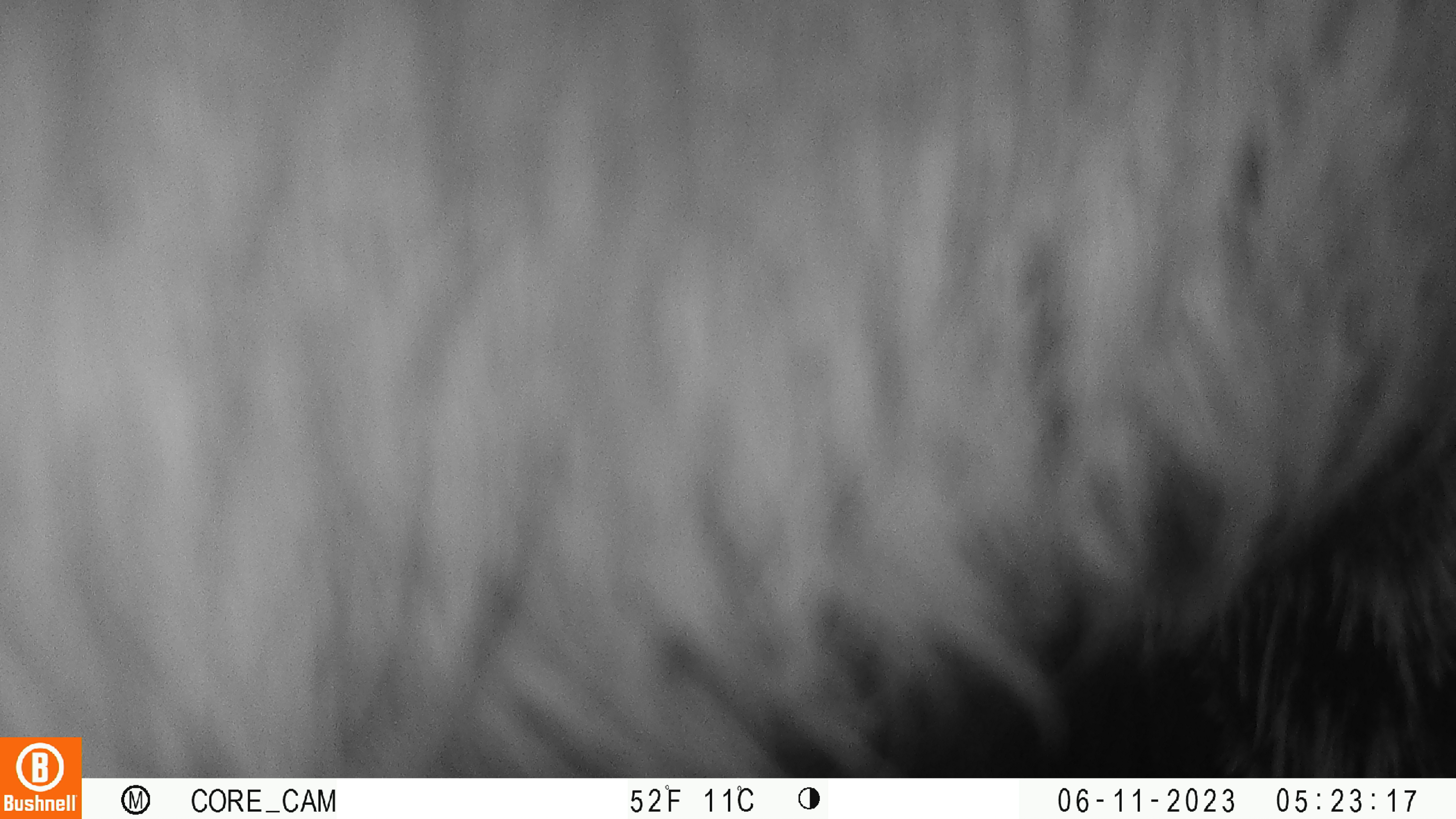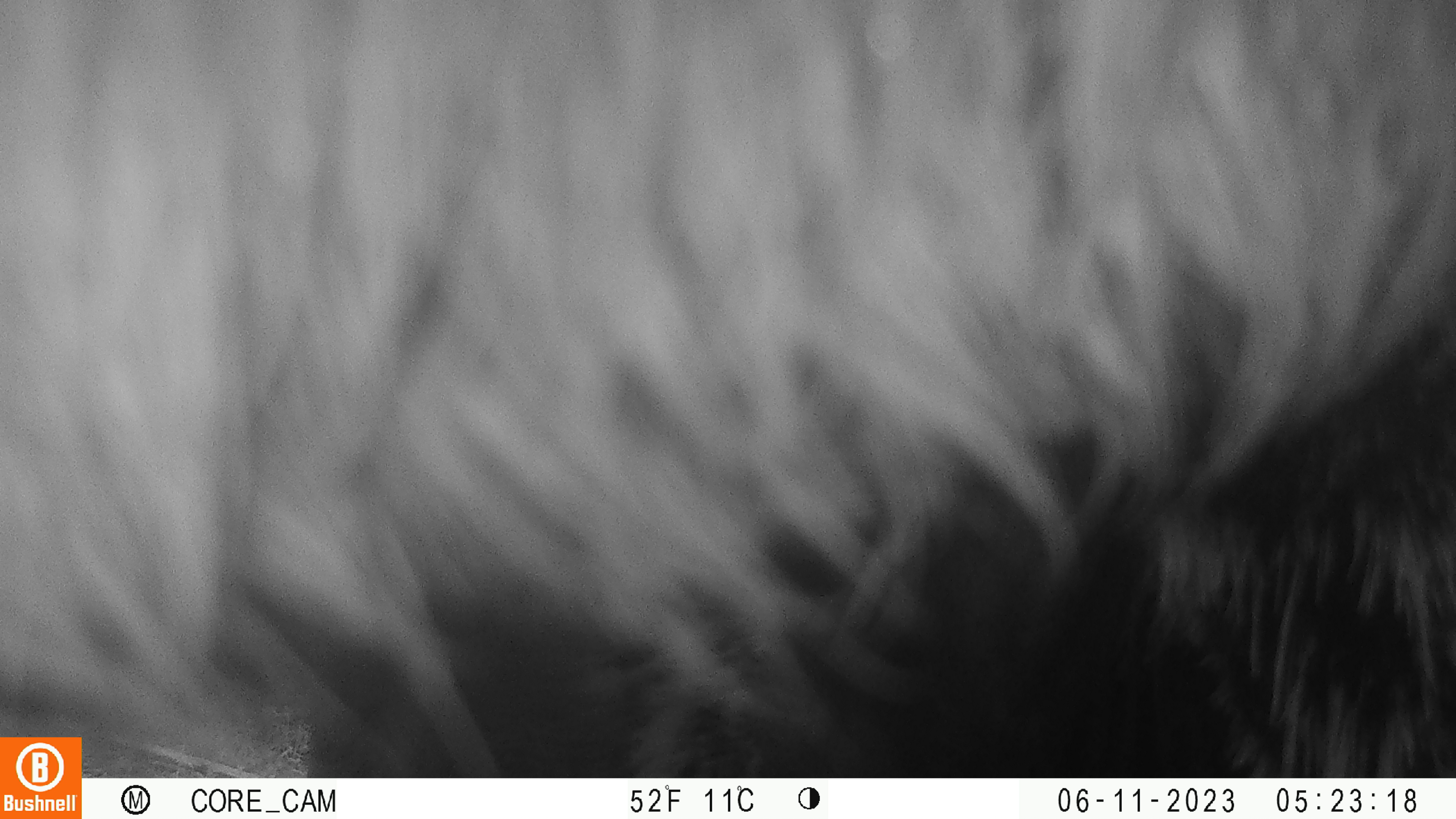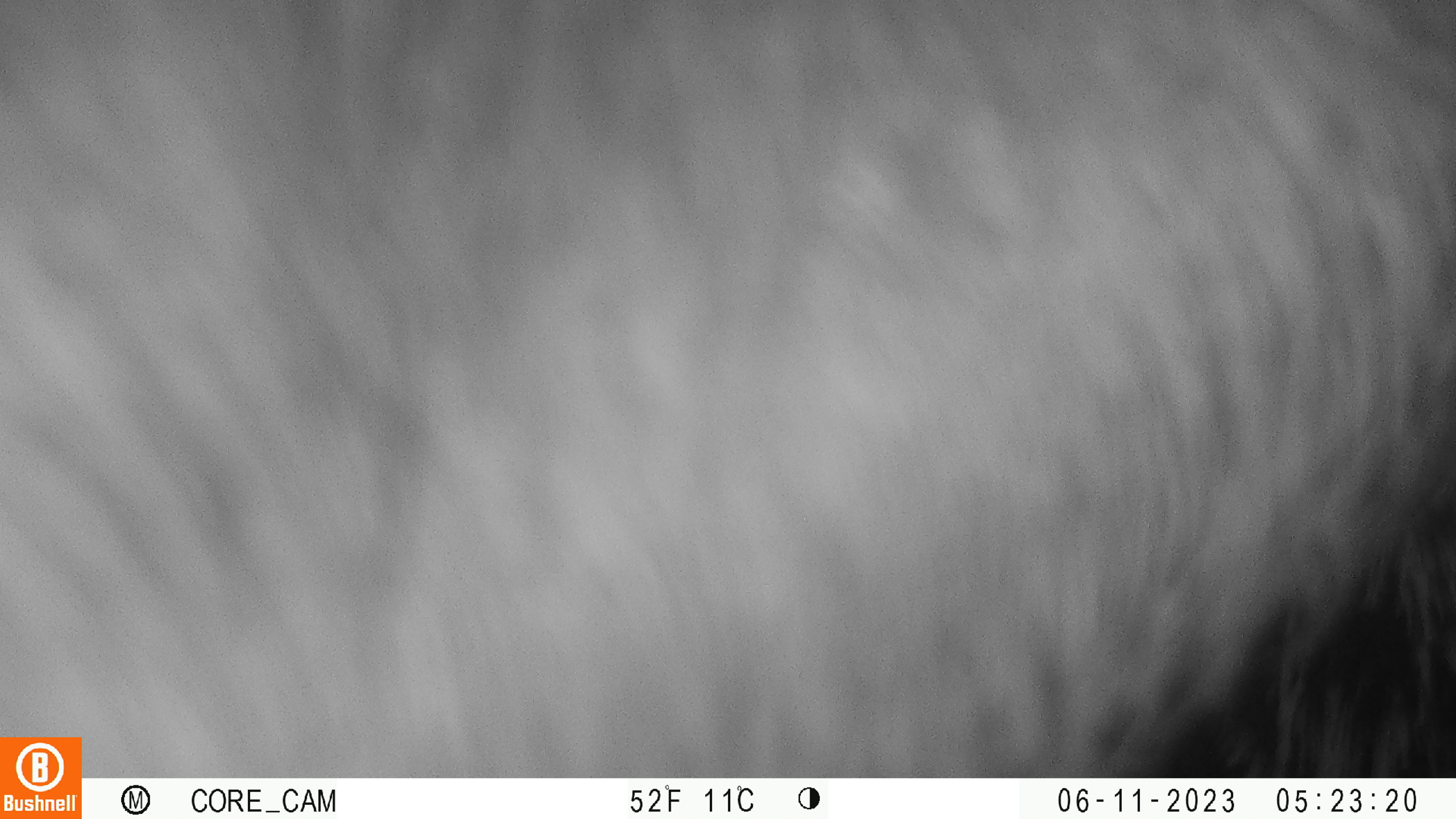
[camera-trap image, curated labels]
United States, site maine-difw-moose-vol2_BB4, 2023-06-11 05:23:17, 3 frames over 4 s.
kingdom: Animalia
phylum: Chordata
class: Mammalia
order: Artiodactyla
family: Cervidae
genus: Alces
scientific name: Alces alces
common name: moose